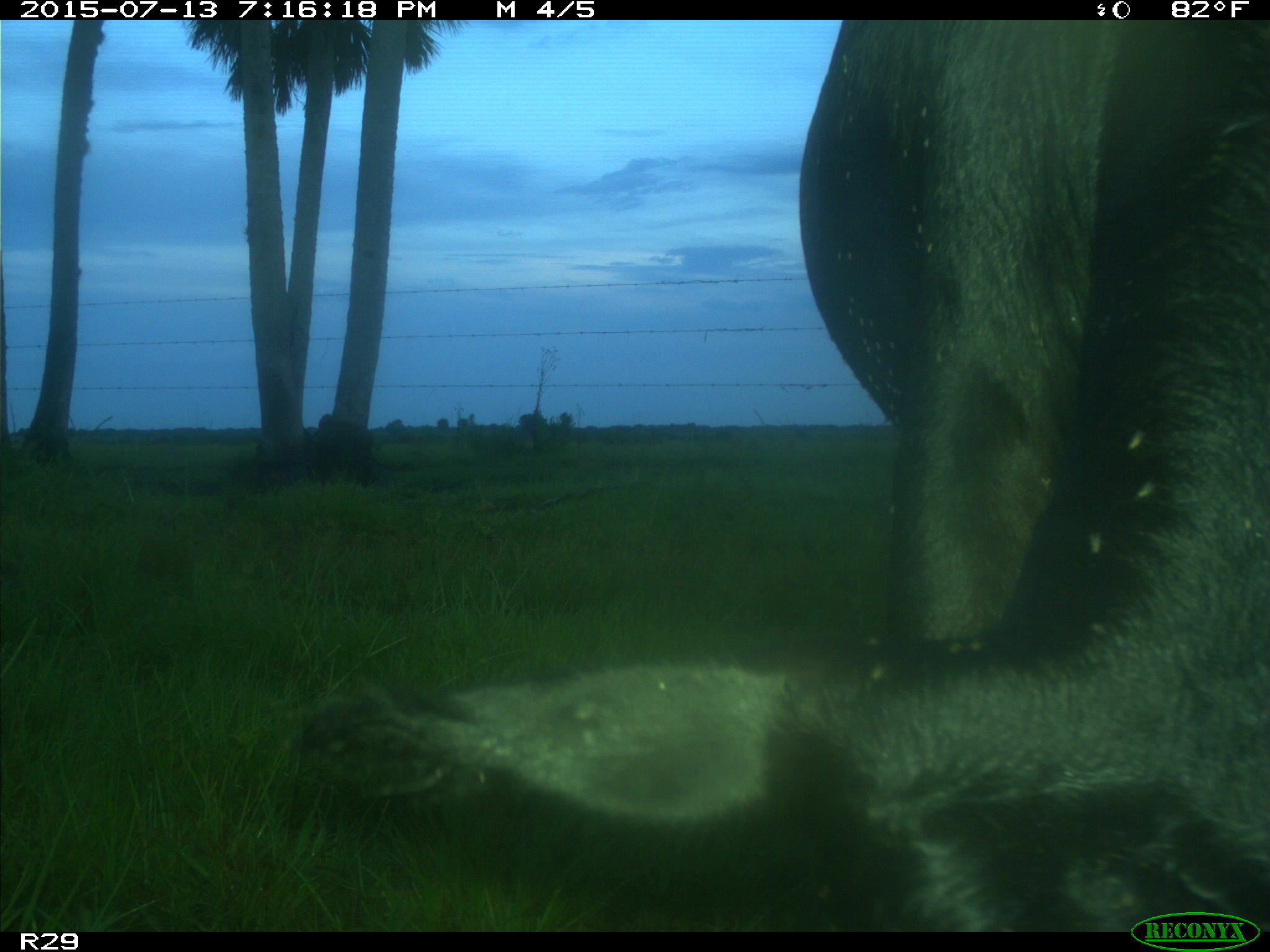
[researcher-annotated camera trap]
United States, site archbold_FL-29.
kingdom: Animalia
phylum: Chordata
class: Mammalia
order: Artiodactyla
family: Bovidae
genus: Bos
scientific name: Bos taurus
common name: domestic cow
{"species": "Bos taurus (domestic cow)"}